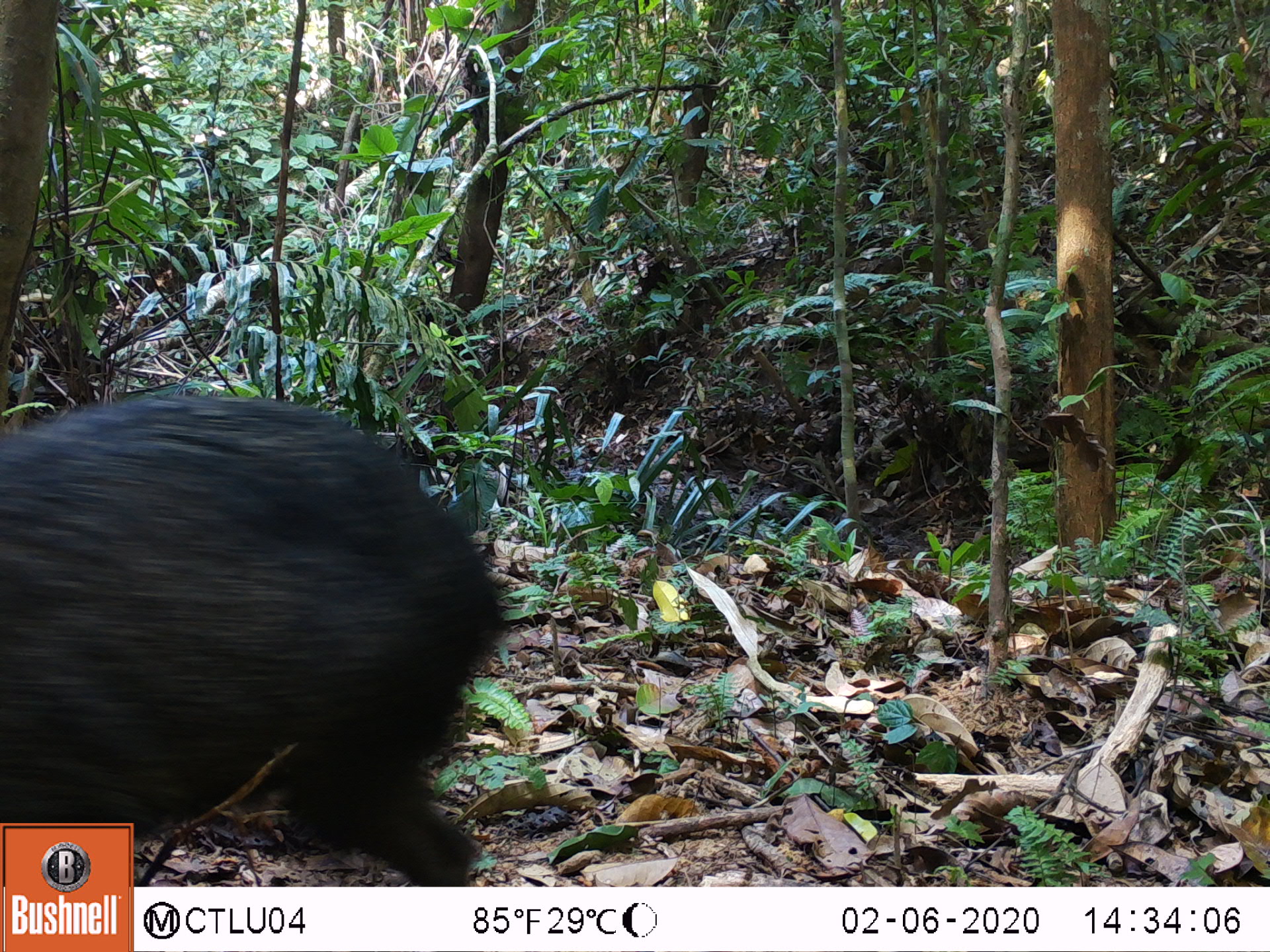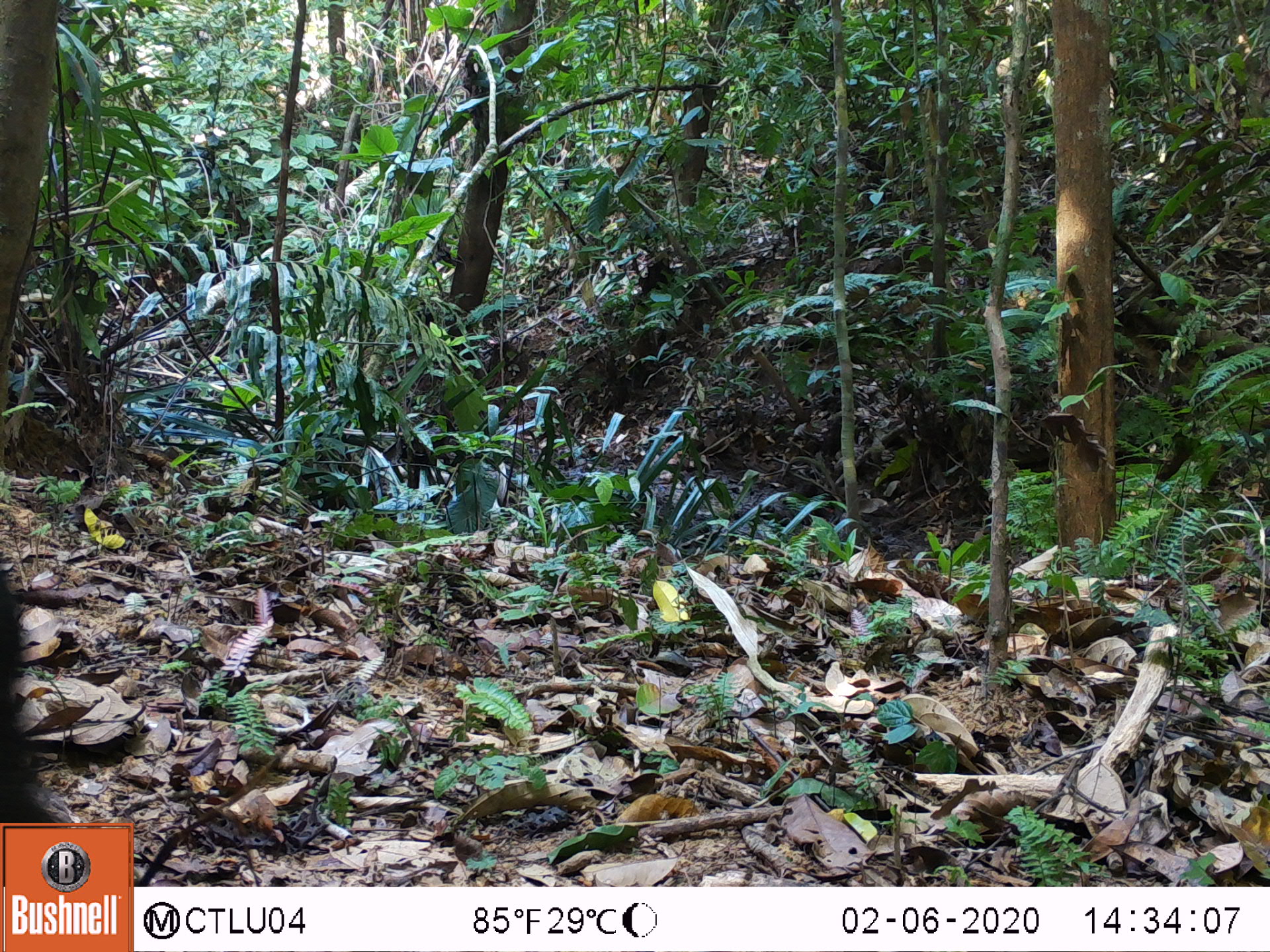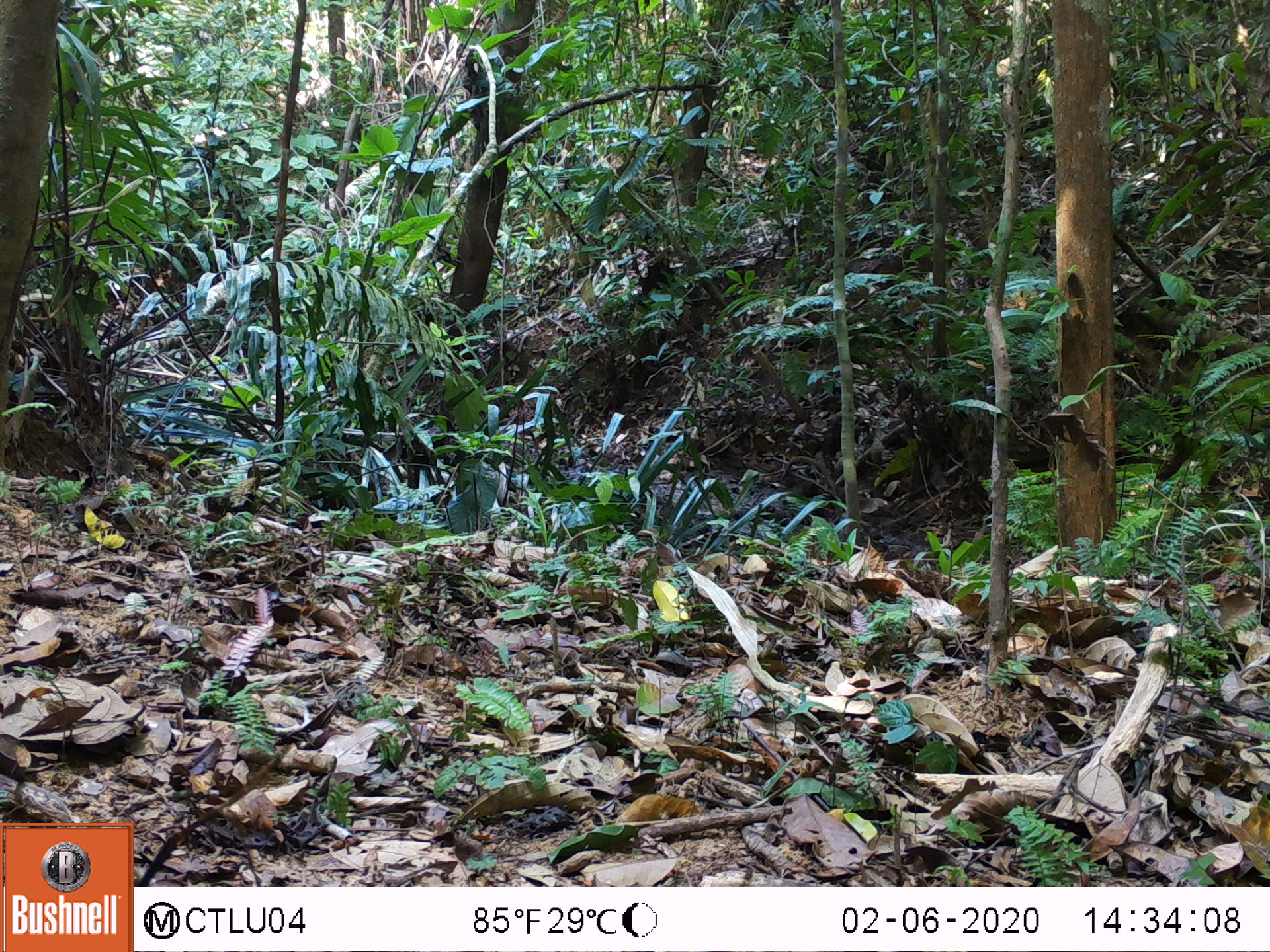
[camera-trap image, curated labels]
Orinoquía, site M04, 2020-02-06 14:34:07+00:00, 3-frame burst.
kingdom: Animalia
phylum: Chordata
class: Mammalia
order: Artiodactyla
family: Tayassuidae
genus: Pecari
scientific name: Pecari tajacu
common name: collared peccary